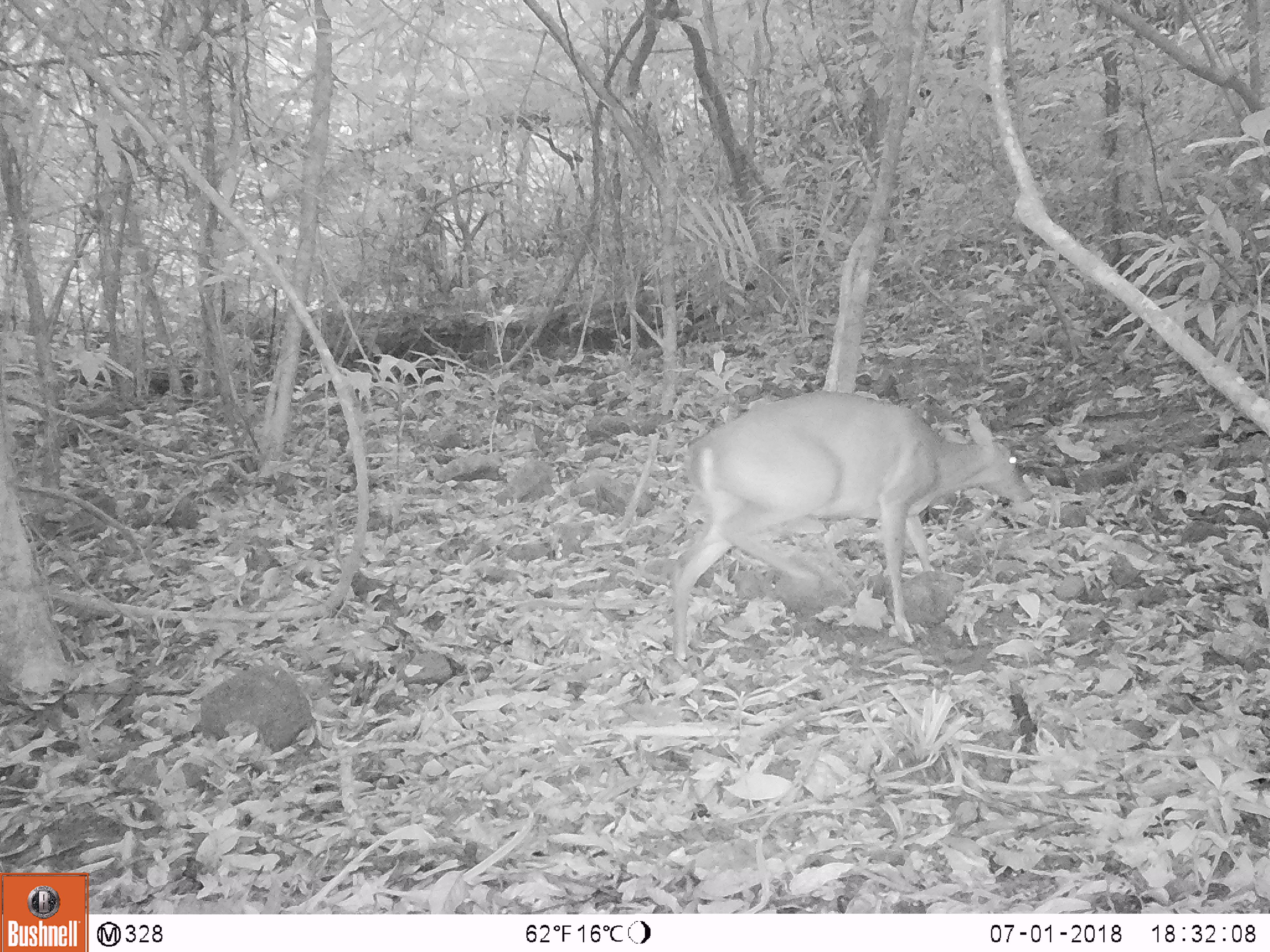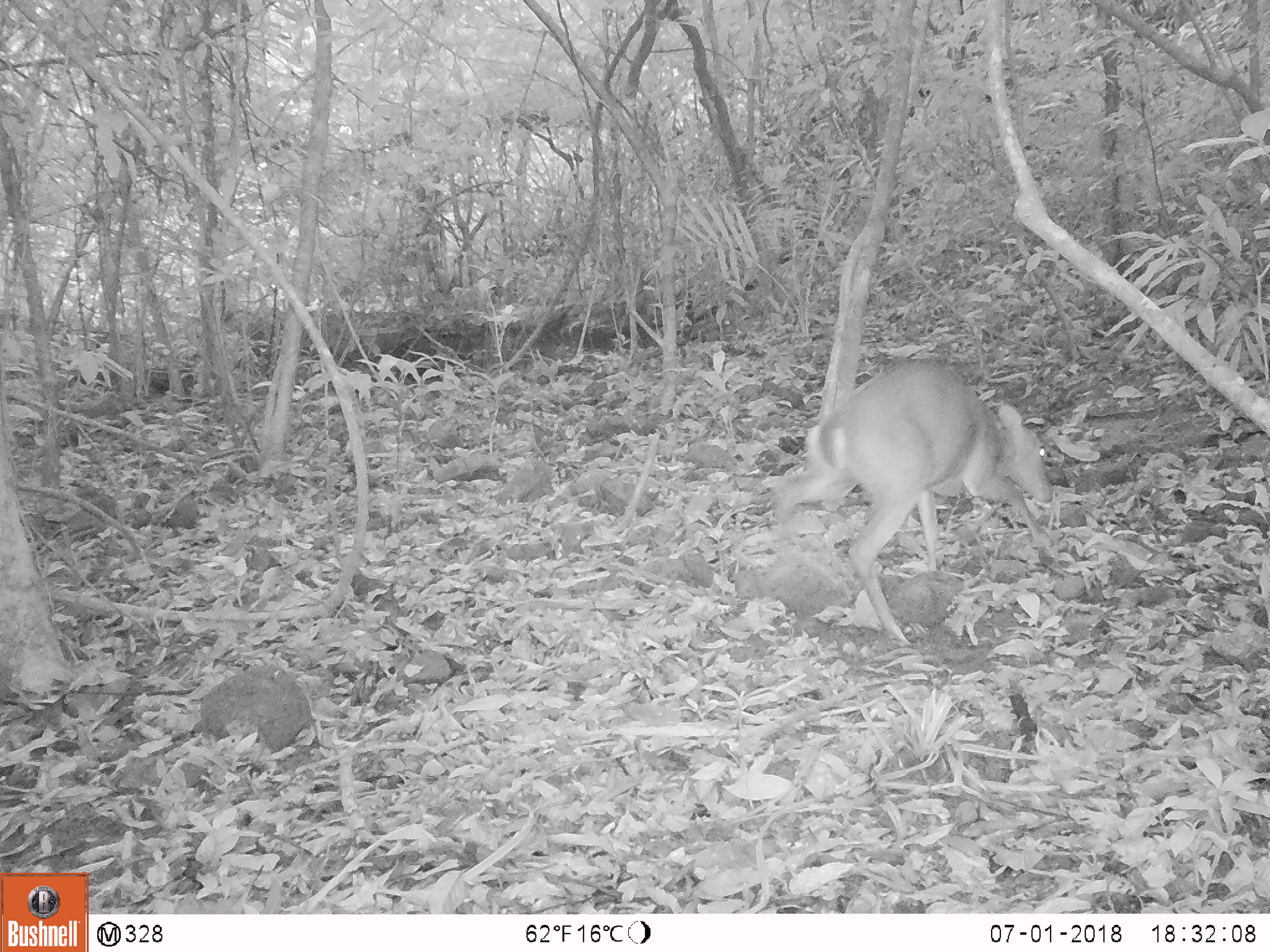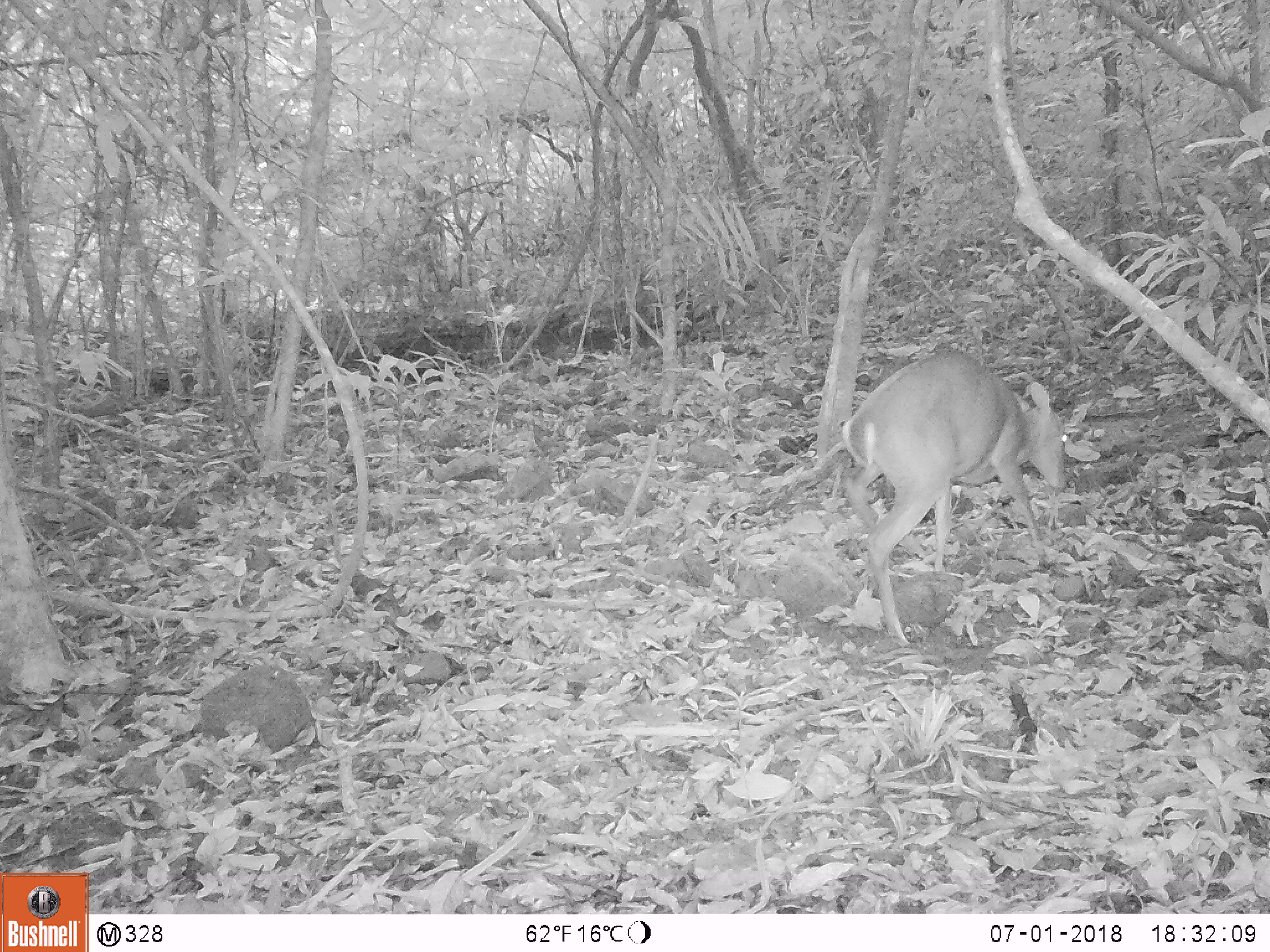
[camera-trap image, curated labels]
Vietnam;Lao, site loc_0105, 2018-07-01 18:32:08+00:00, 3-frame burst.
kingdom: Animalia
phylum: Chordata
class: Mammalia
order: Artiodactyla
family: Cervidae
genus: Muntiacus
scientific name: Muntiacus vuquangensis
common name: large-antlered muntjac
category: large antlered muntjac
Large antlered muntjac (large-antlered muntjac) (Muntiacus vuquangensis). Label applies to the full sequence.